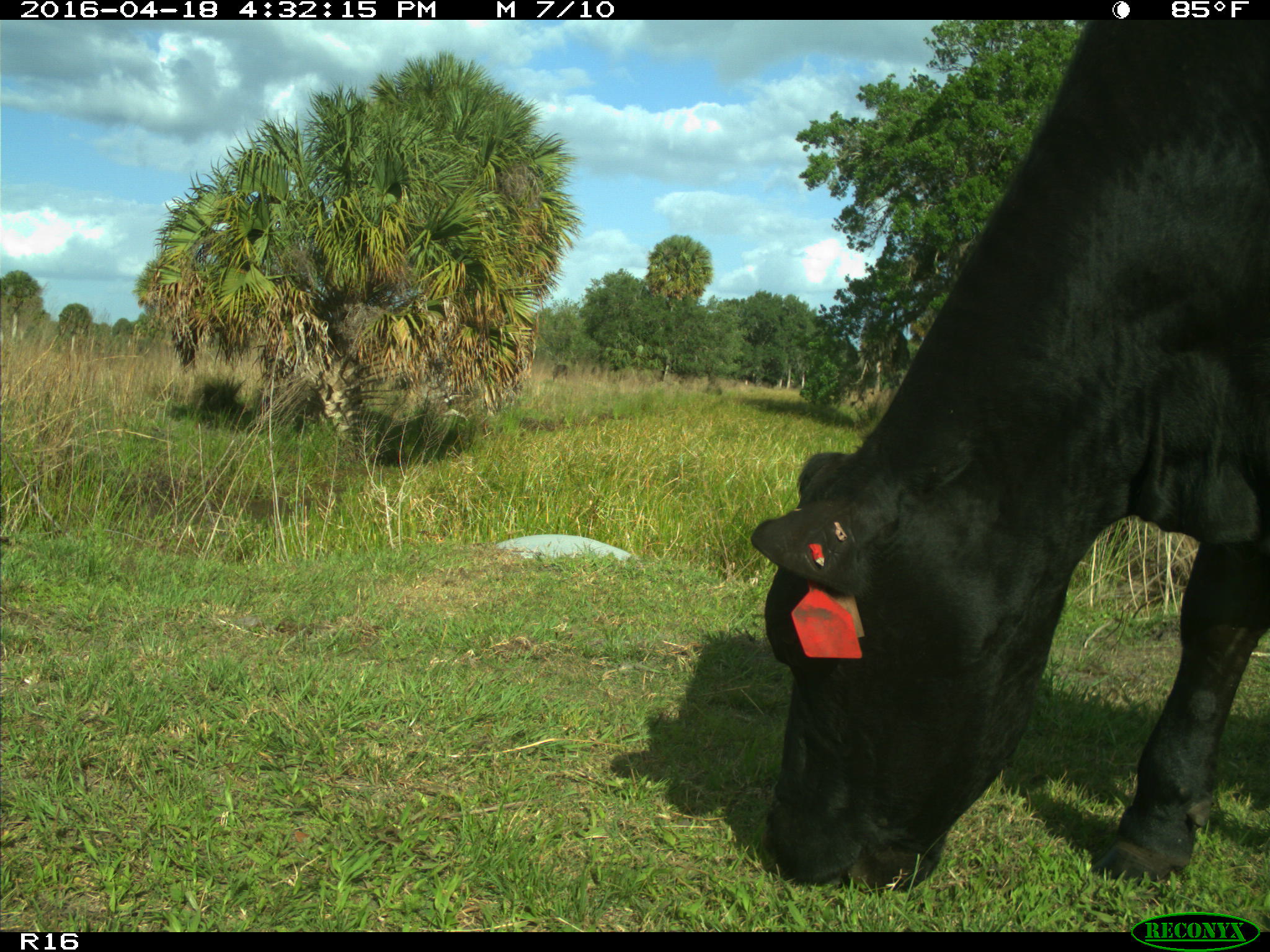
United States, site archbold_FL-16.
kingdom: Animalia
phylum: Chordata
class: Mammalia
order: Artiodactyla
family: Bovidae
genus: Bos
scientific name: Bos taurus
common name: domestic cow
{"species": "Bos taurus (domestic cow)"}